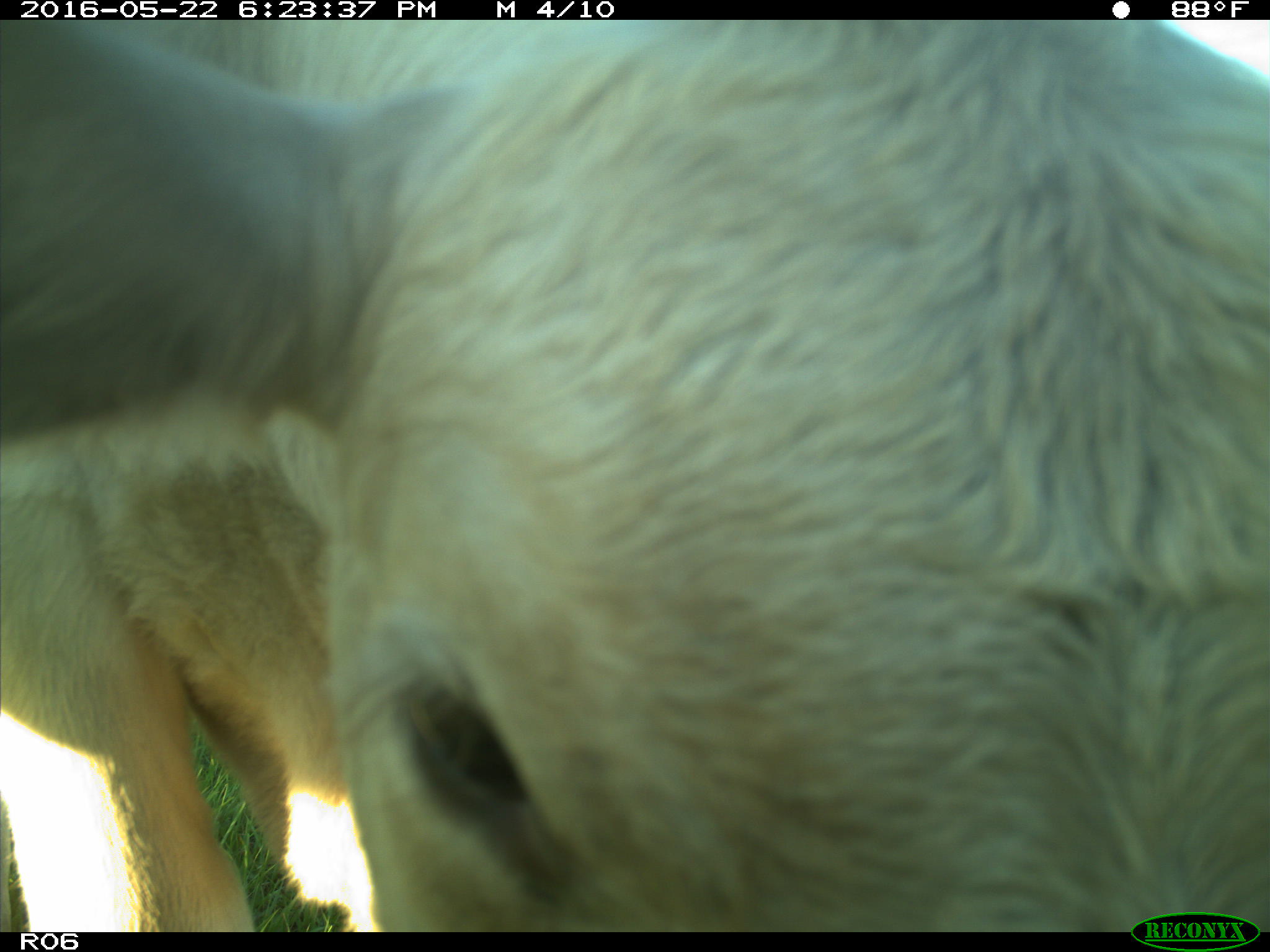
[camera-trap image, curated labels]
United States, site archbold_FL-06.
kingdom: Animalia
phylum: Chordata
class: Mammalia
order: Artiodactyla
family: Bovidae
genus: Bos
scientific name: Bos taurus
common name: domestic cow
Bos taurus (domestic cow).